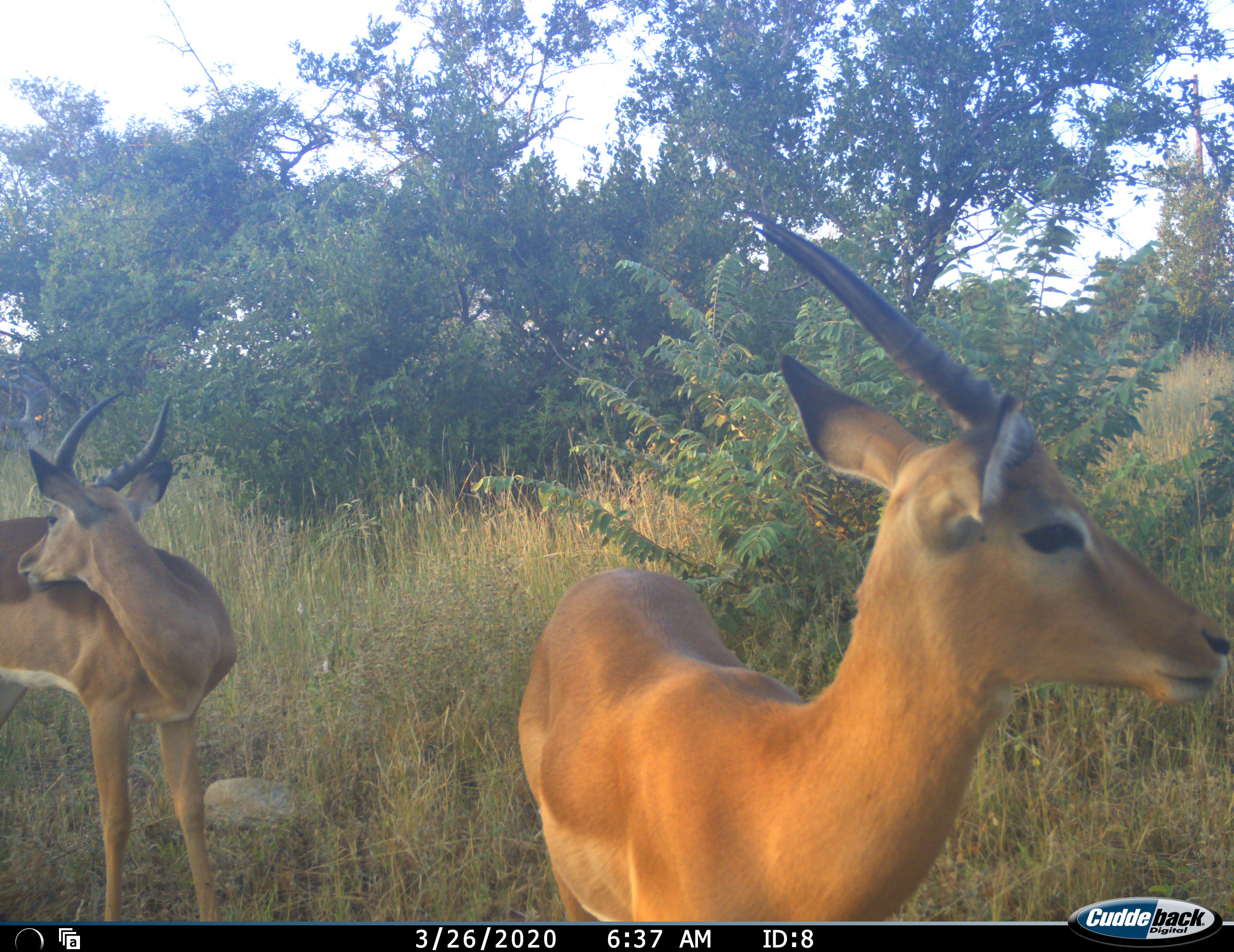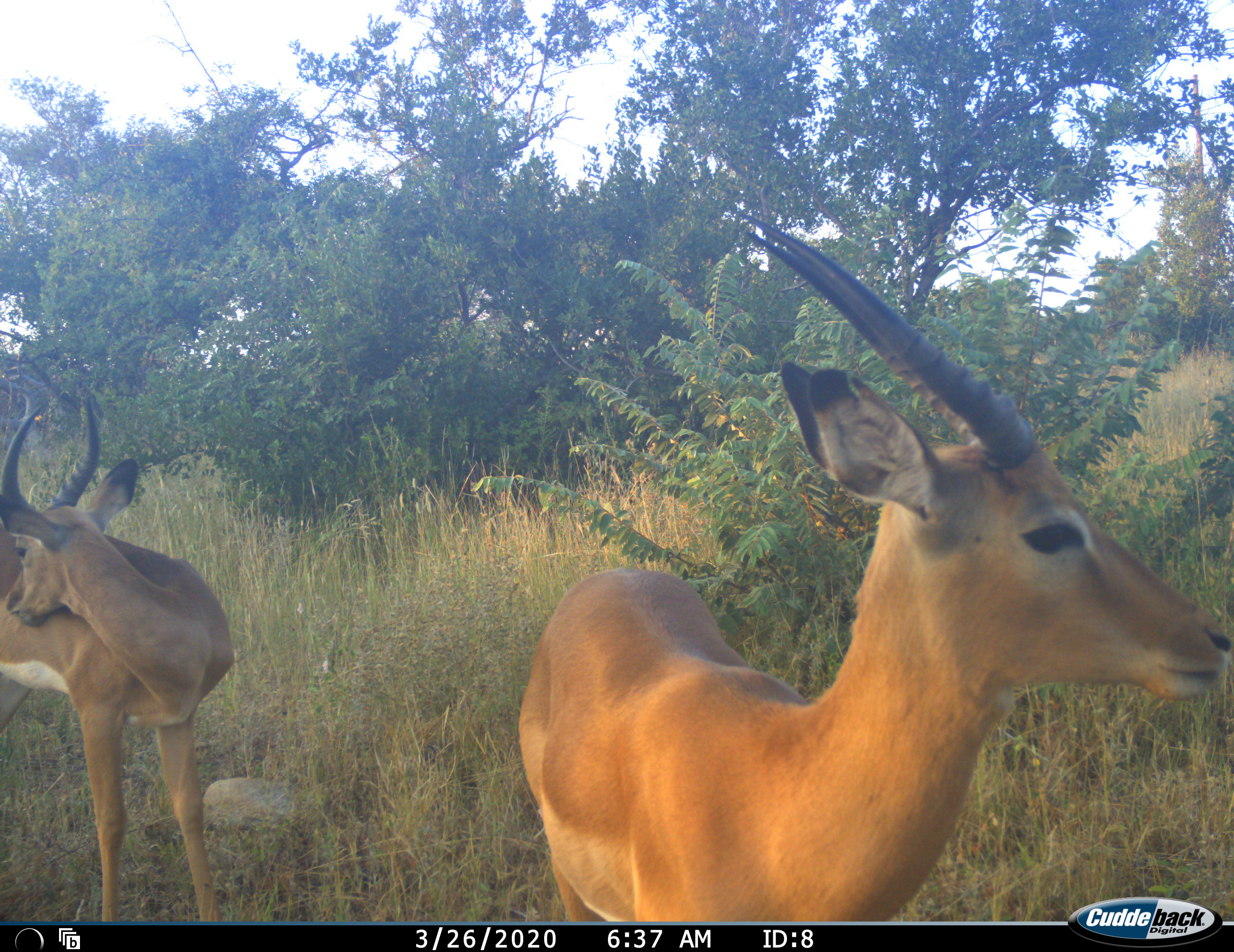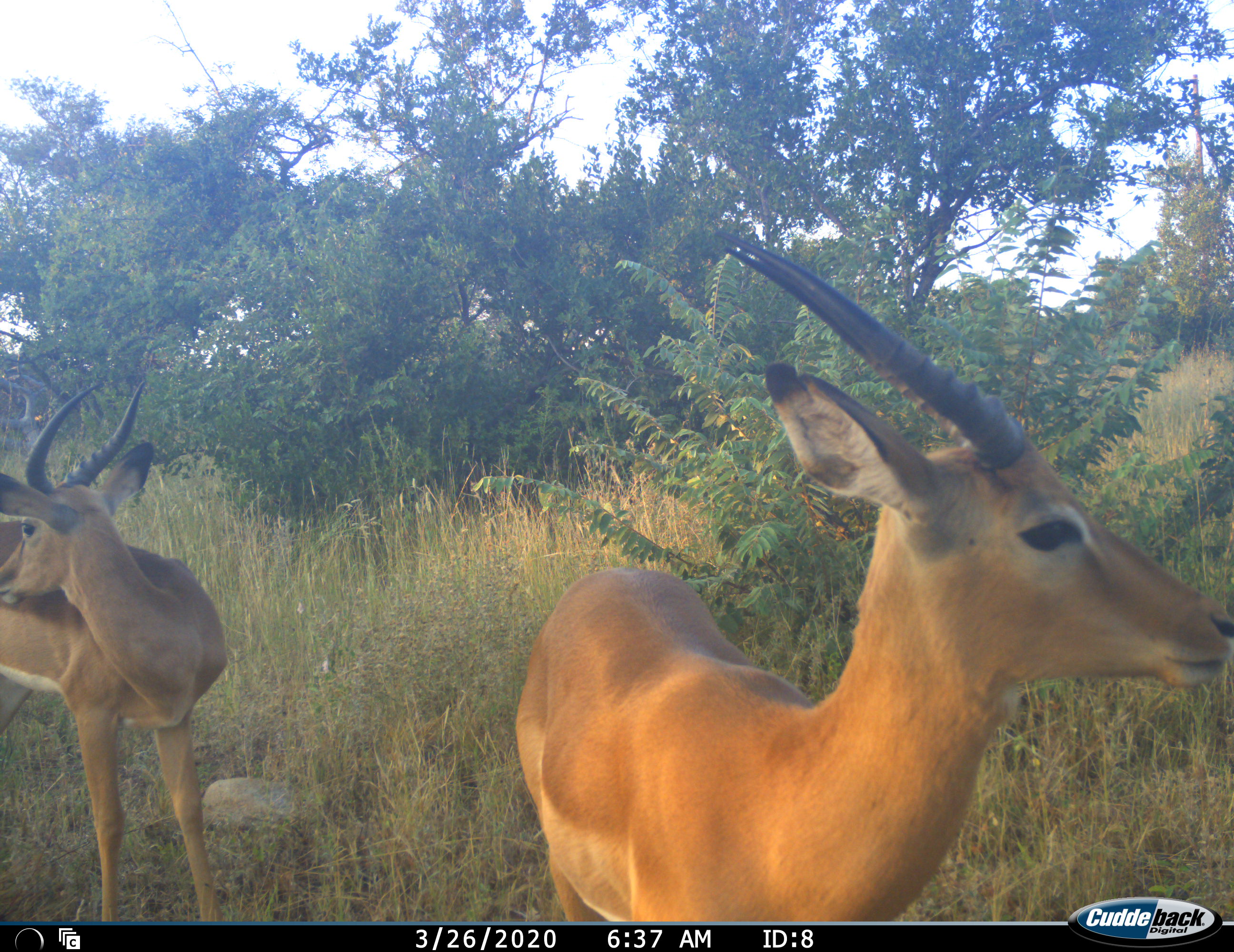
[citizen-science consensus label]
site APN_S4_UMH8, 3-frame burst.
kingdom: Animalia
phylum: Chordata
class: Mammalia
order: Artiodactyla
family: Bovidae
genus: Aepyceros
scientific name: Aepyceros melampus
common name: impala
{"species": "impala (Aepyceros melampus)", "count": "2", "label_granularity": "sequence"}